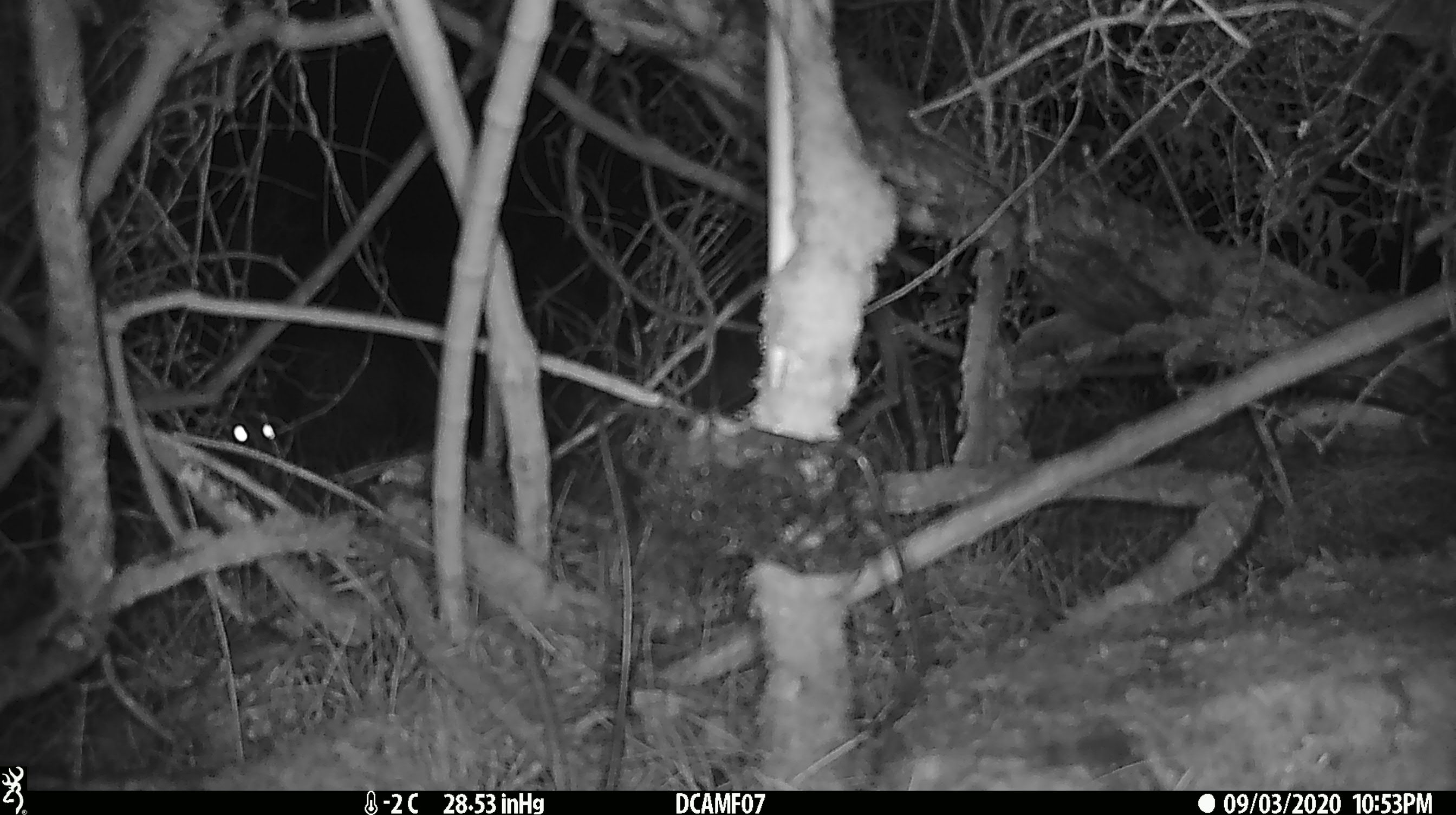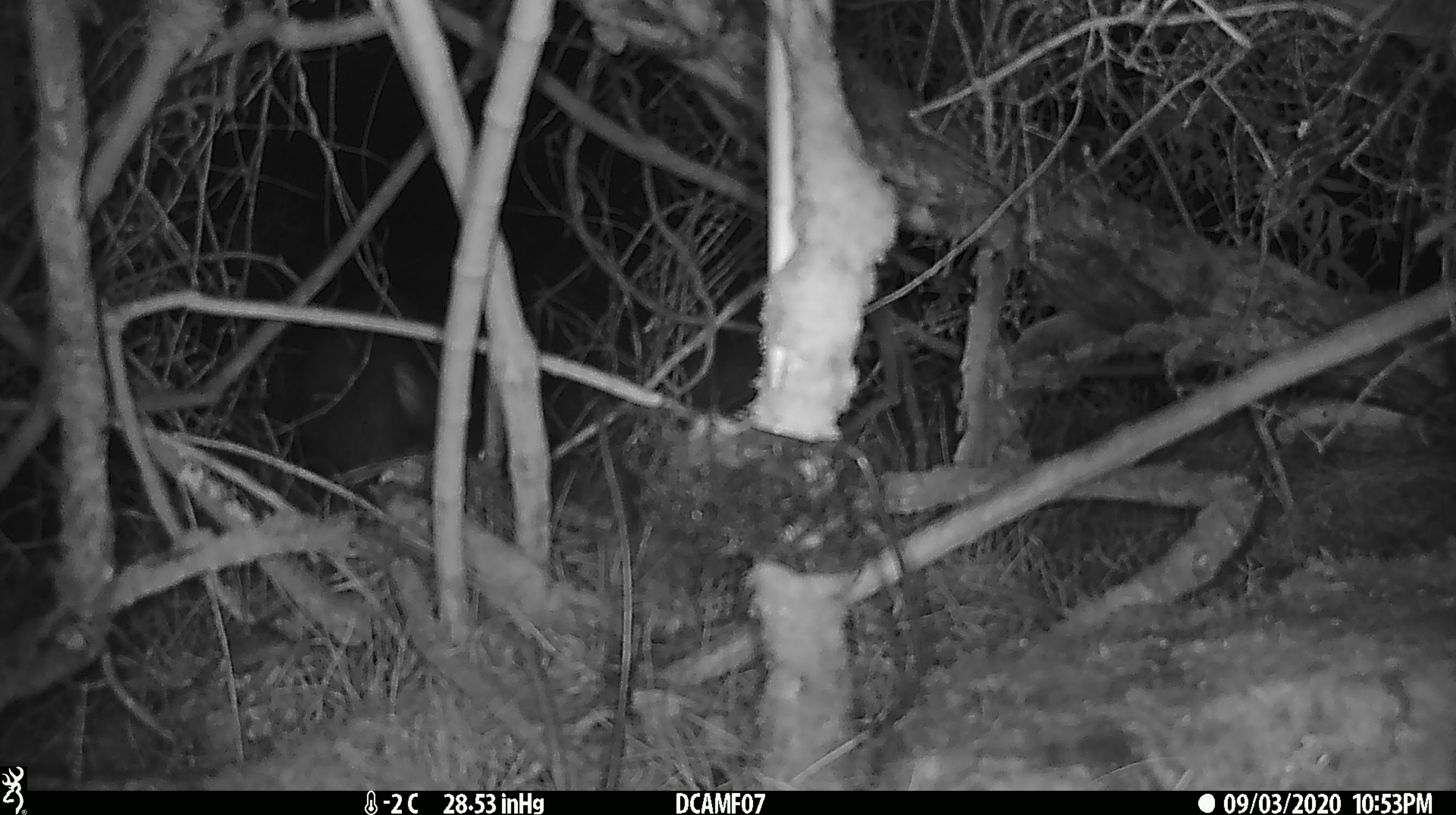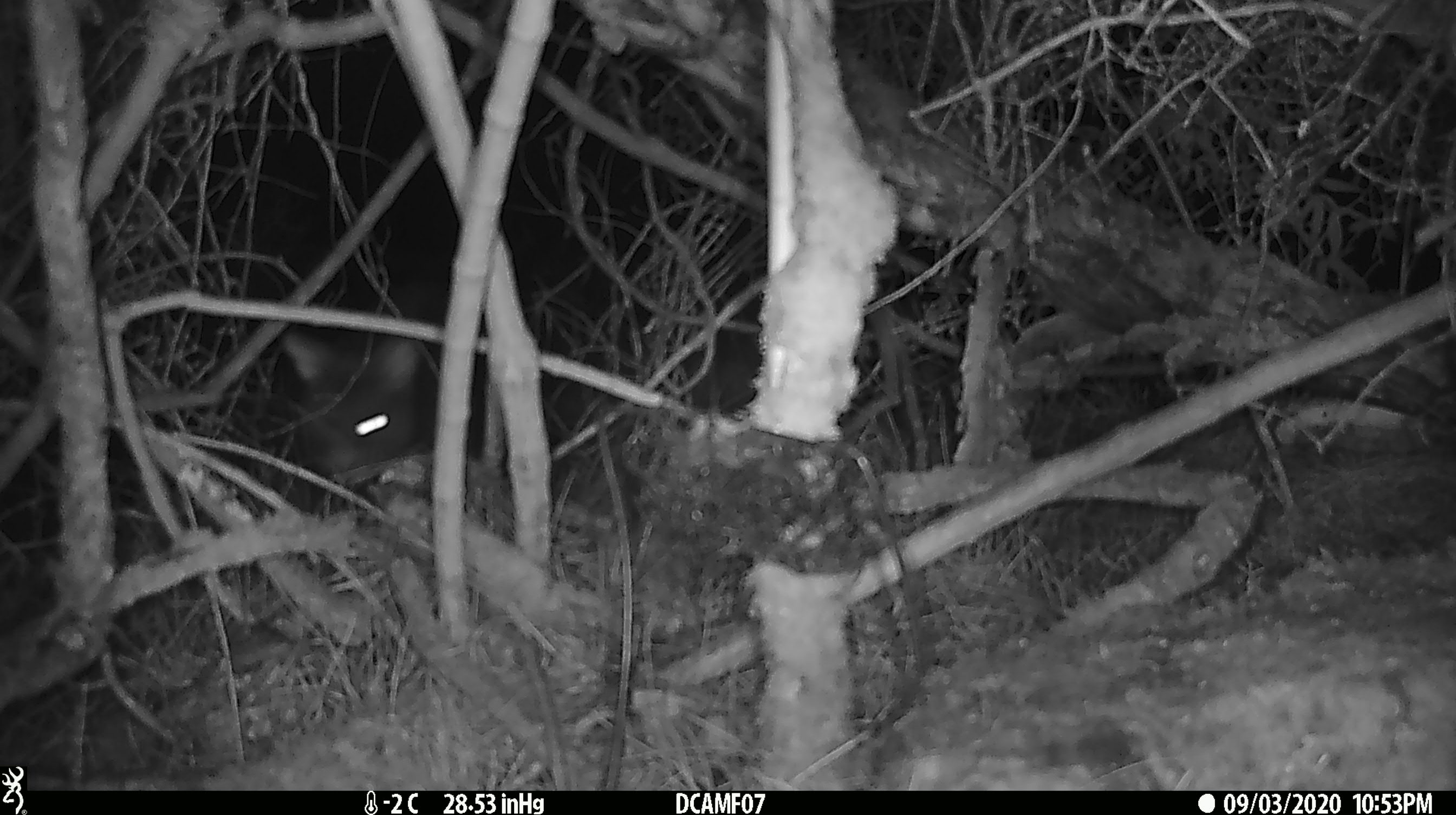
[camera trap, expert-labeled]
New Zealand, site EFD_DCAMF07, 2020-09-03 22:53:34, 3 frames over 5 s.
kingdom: Animalia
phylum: Chordata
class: Mammalia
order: Diprotodontia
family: Phalangeridae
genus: Trichosurus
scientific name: Trichosurus vulpecula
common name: common brushtail possum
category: possum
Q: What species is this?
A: Possum (common brushtail possum) (Trichosurus vulpecula).